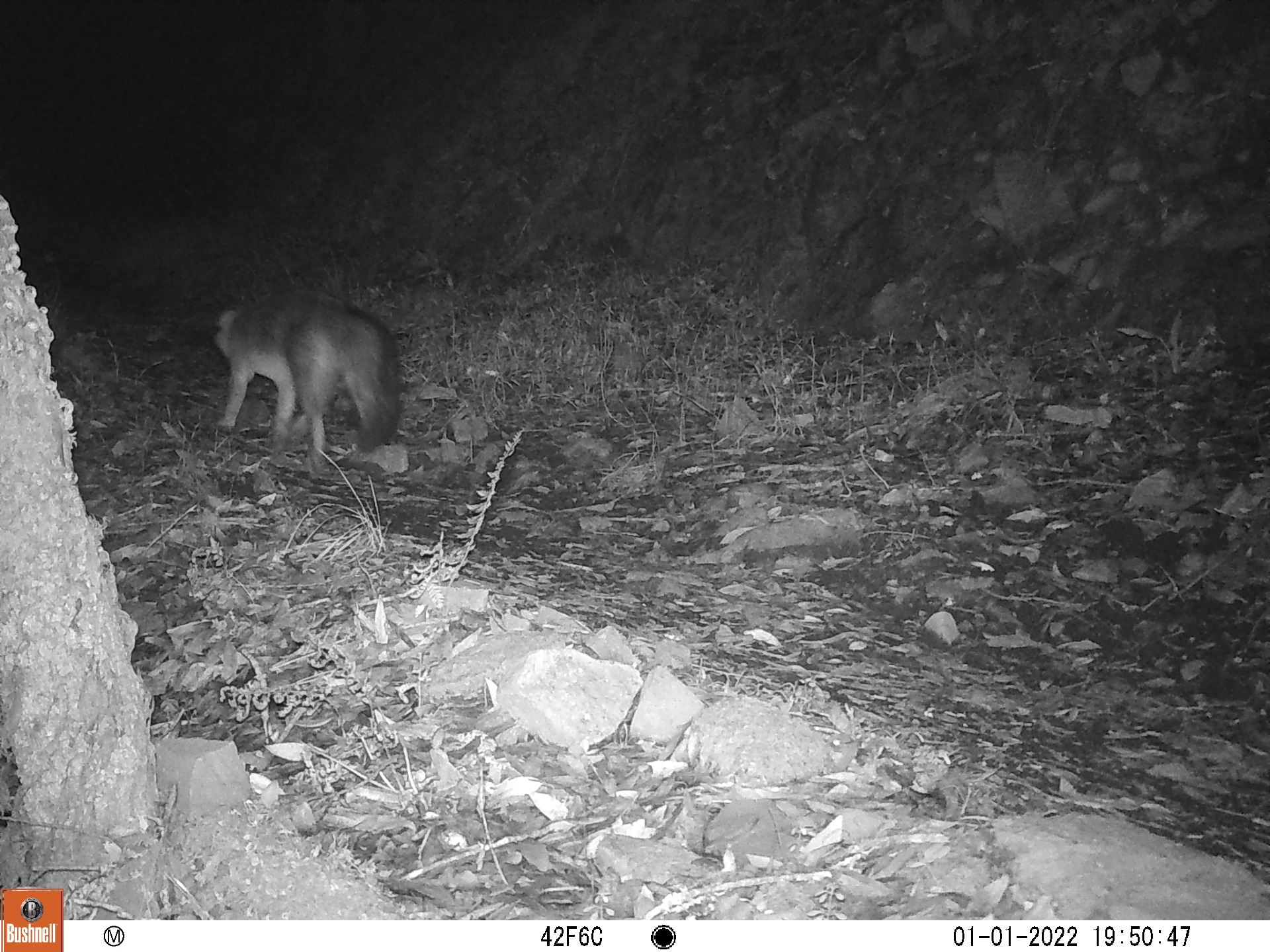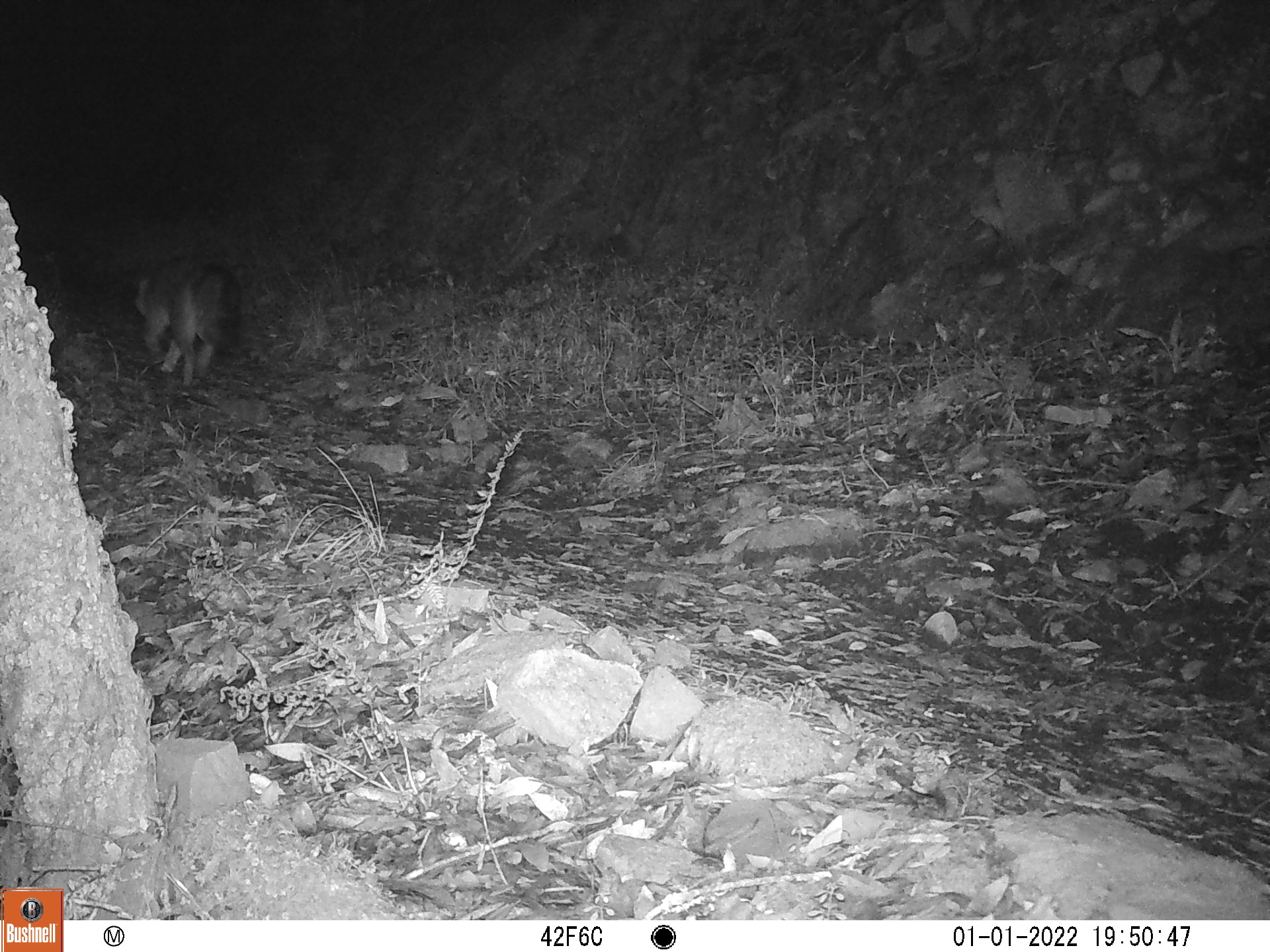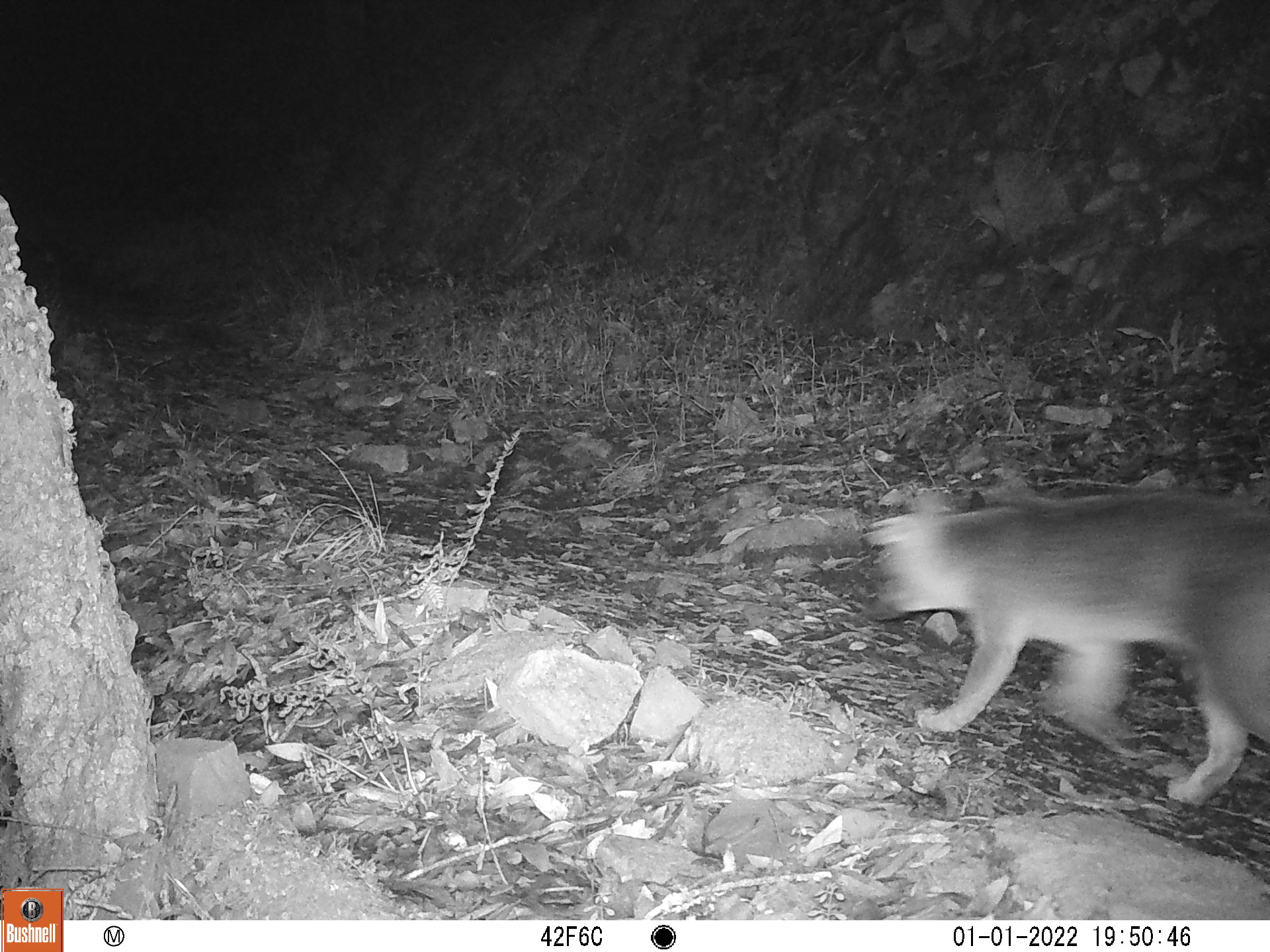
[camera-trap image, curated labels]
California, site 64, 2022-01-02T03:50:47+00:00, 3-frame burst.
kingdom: Animalia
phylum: Chordata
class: Mammalia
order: Carnivora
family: Canidae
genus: Urocyon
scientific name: Urocyon cinereoargenteus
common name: gray fox